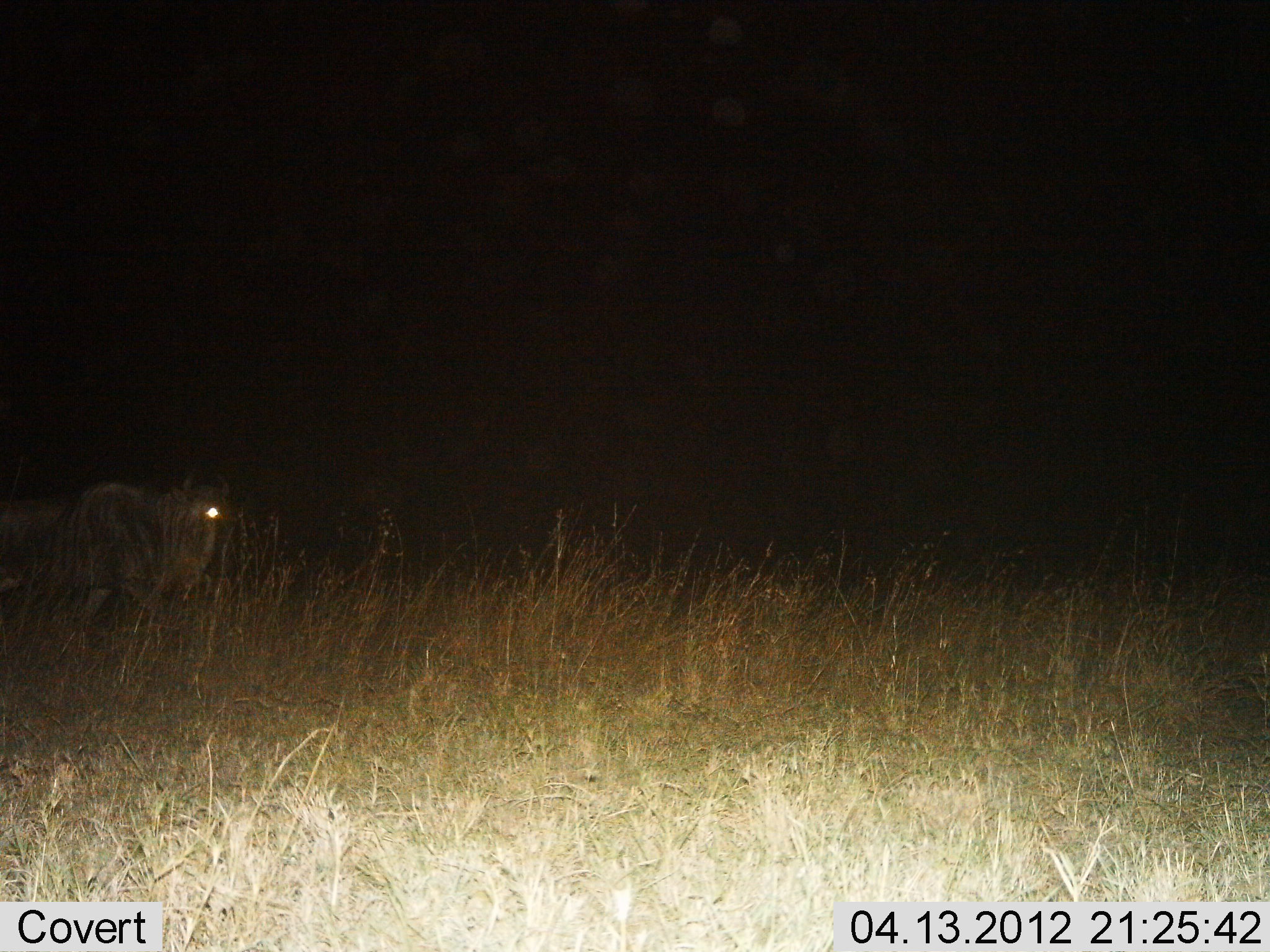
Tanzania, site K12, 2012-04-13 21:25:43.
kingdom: Animalia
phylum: Chordata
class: Mammalia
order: Artiodactyla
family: Bovidae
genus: Connochaetes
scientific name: Connochaetes taurinus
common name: blue wildebeest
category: wildebeest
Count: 1.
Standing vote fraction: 20%.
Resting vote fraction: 0%.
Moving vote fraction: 80%.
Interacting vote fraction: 5%.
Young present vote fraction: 0%.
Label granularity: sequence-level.